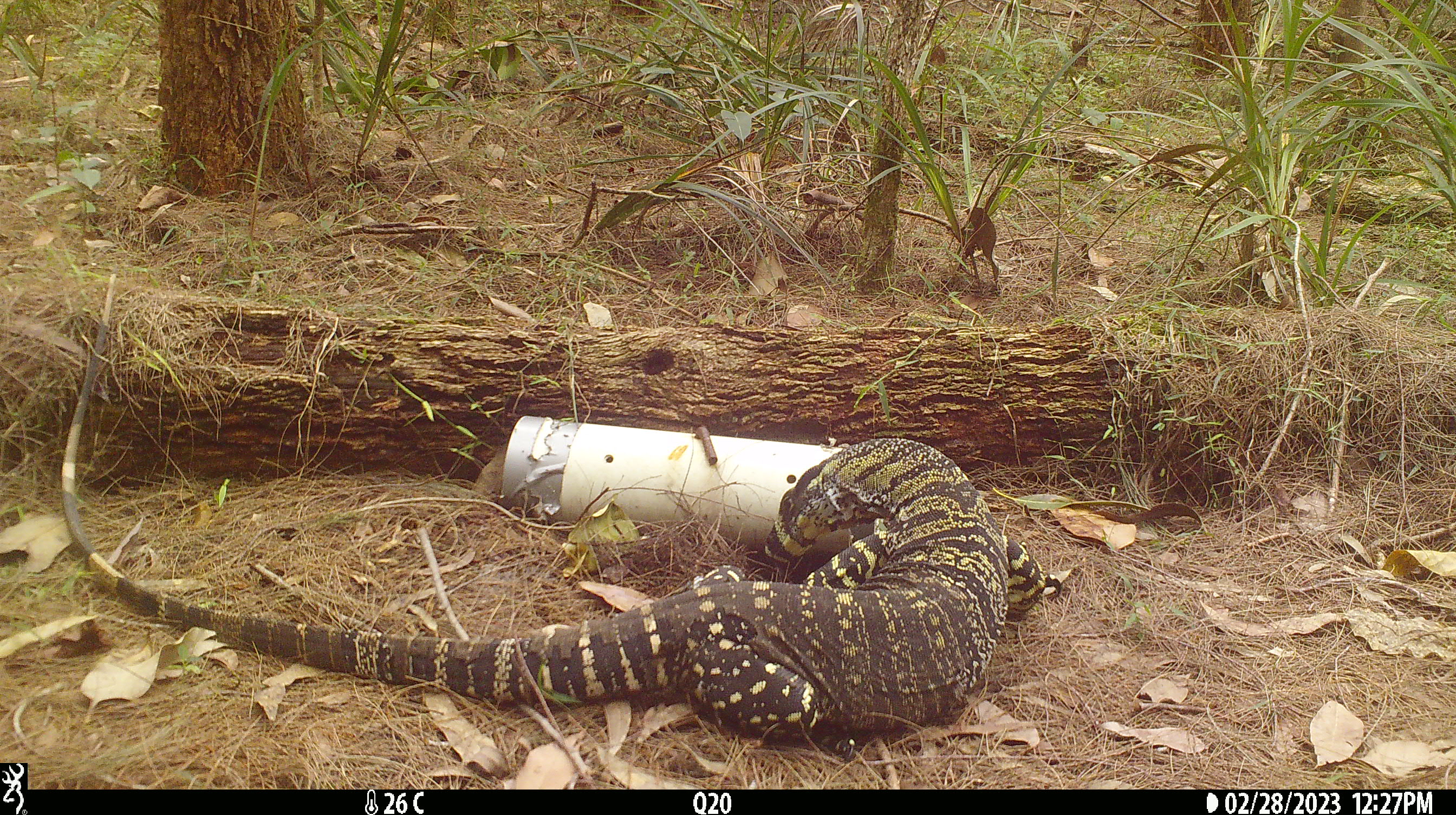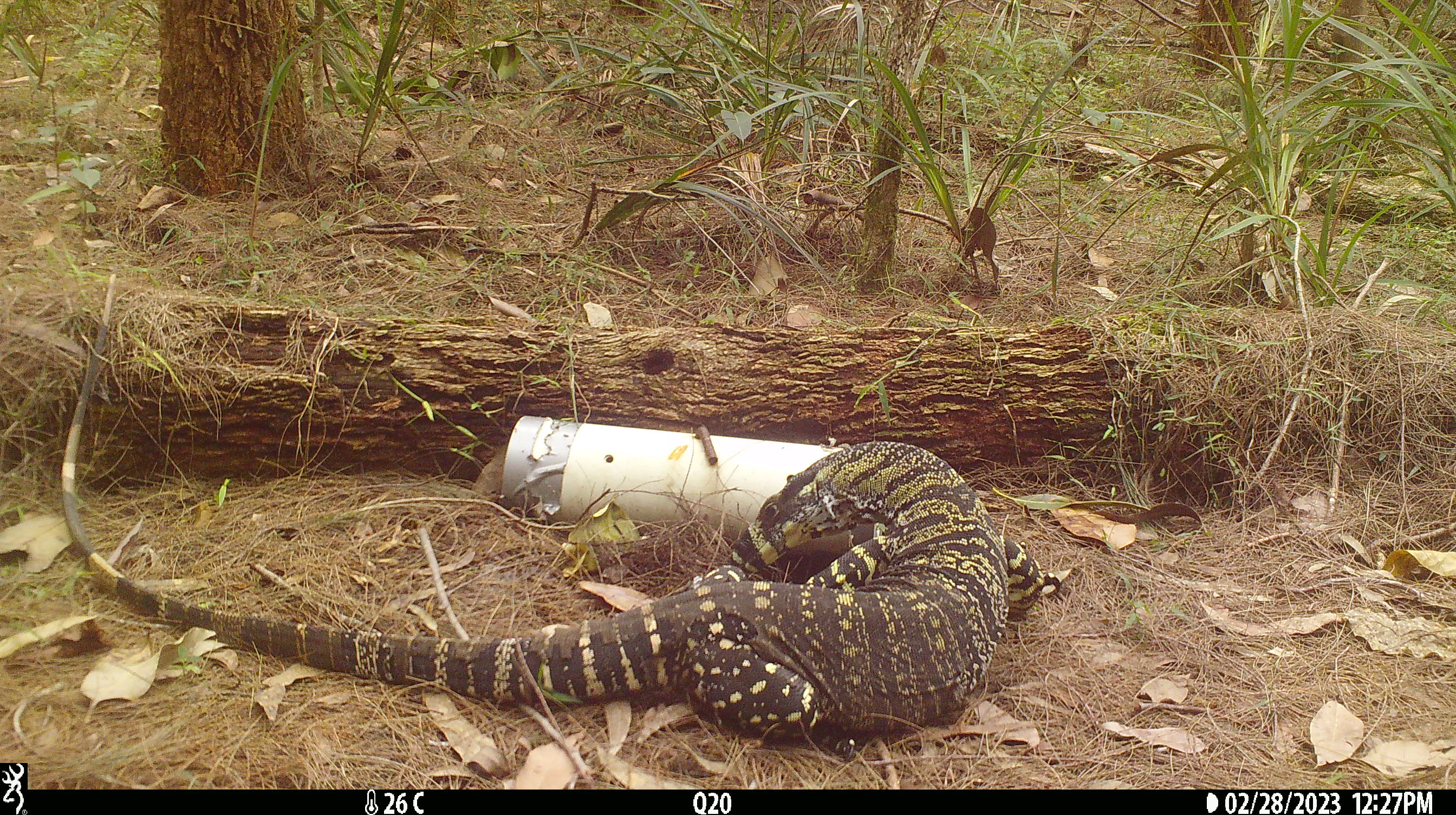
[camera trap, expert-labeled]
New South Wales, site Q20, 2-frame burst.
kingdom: Animalia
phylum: Chordata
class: Reptilia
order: Squamata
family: Varanidae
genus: Varanus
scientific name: Varanus varius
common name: lace monitor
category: goanna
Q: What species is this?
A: Goanna (lace monitor) (Varanus varius).